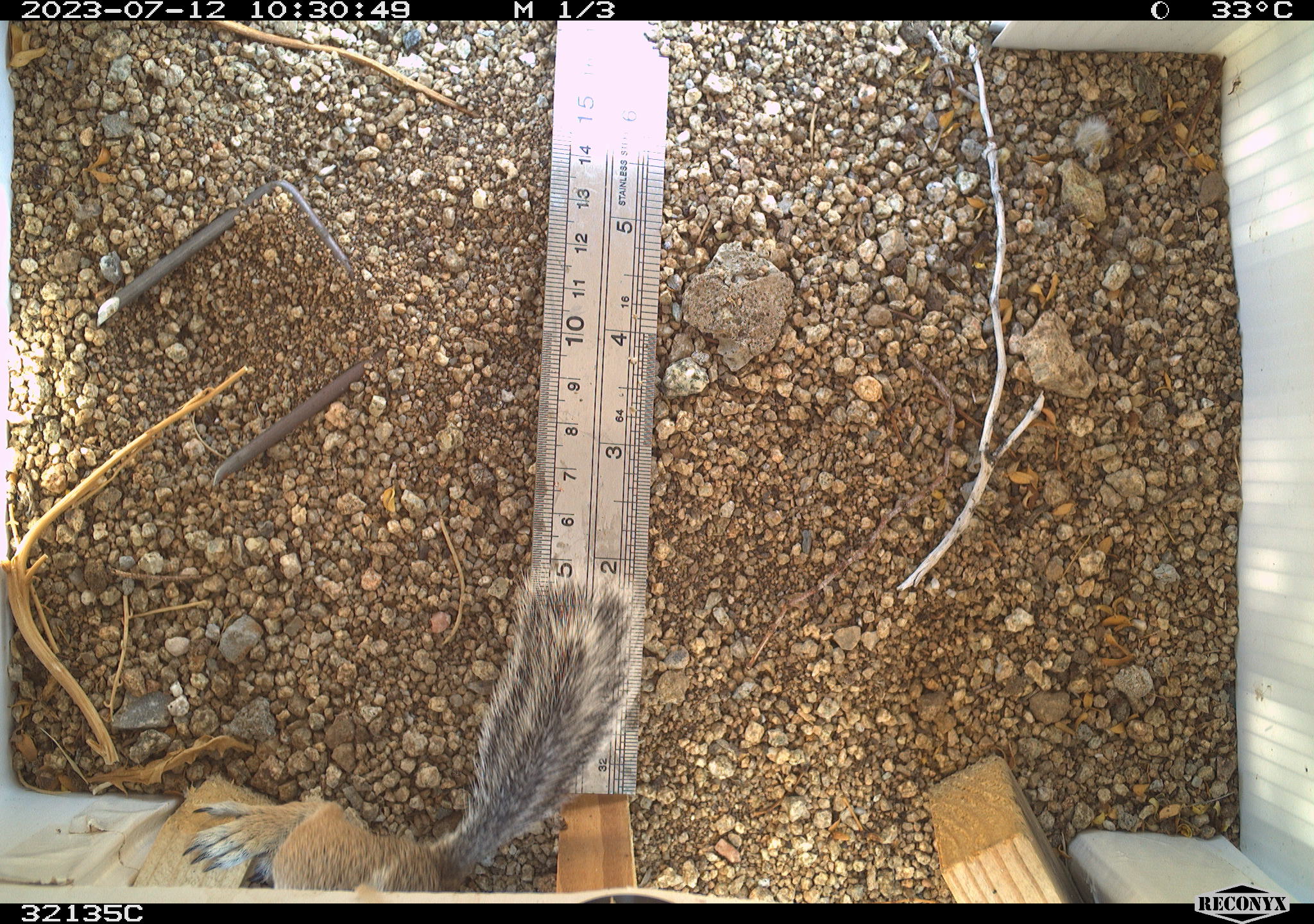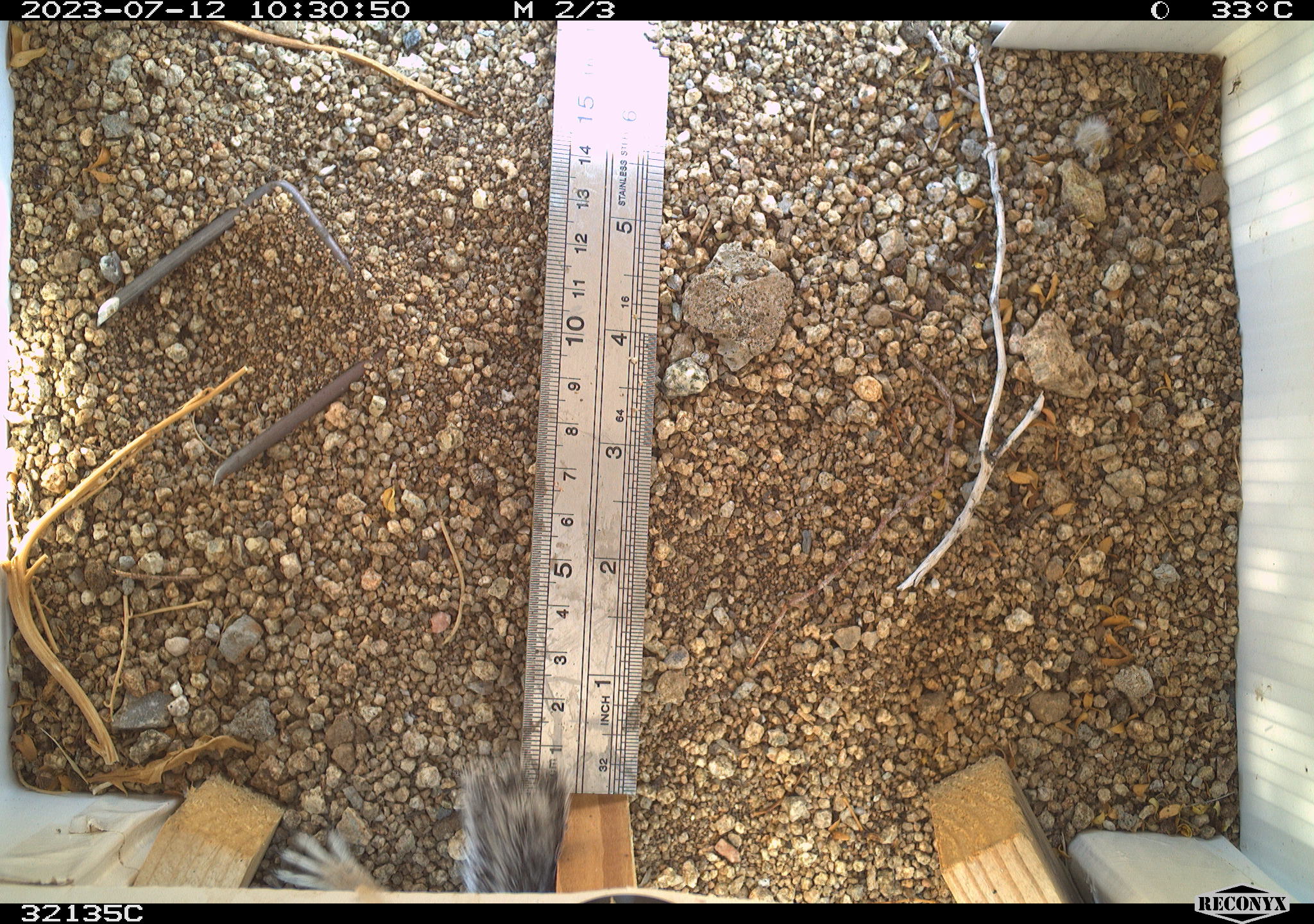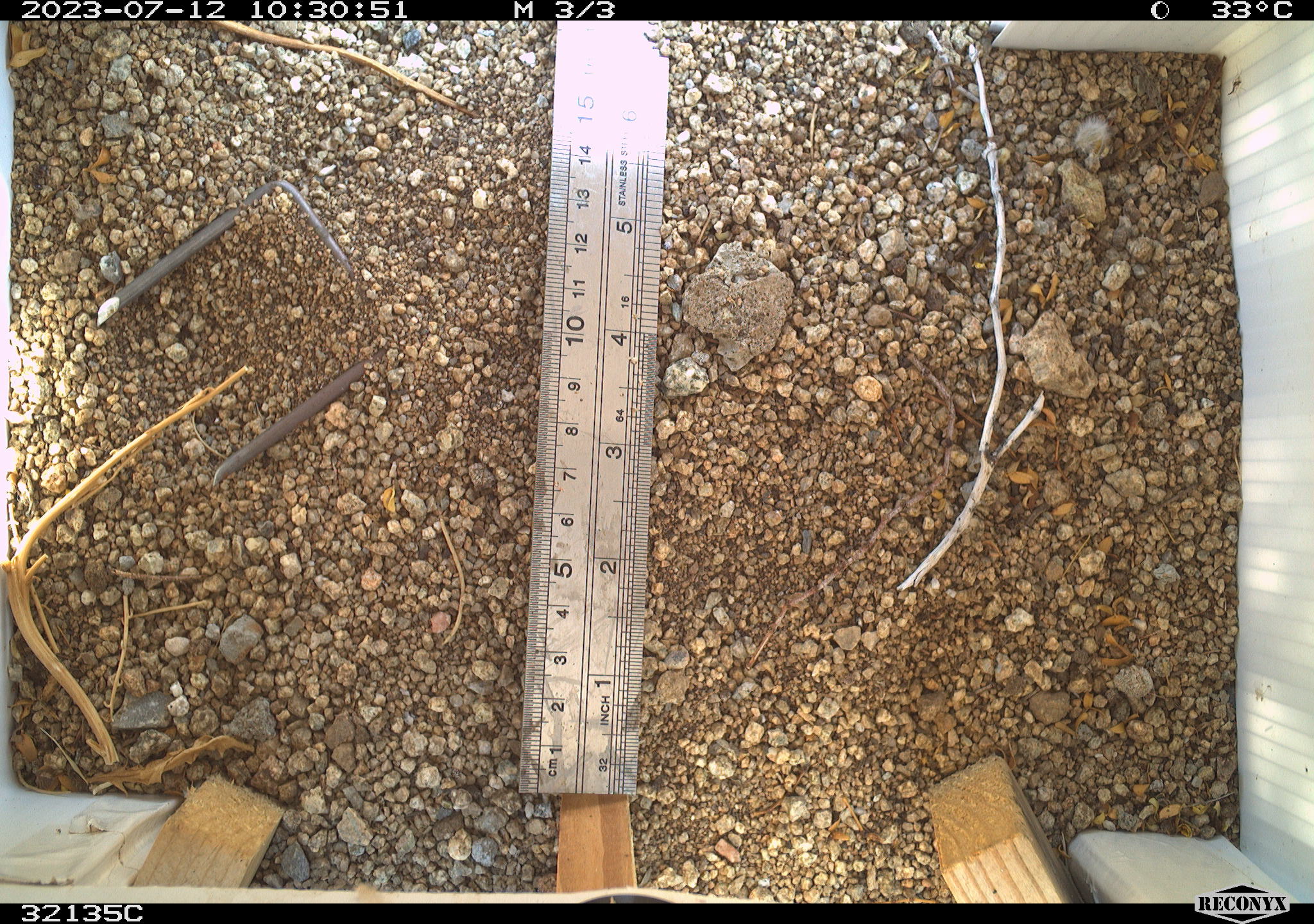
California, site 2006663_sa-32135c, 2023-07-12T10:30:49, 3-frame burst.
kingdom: Animalia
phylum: Chordata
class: Mammalia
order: Rodentia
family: Sciuridae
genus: Ammospermophilus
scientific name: Ammospermophilus leucurus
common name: white-tailed antelope squirrel